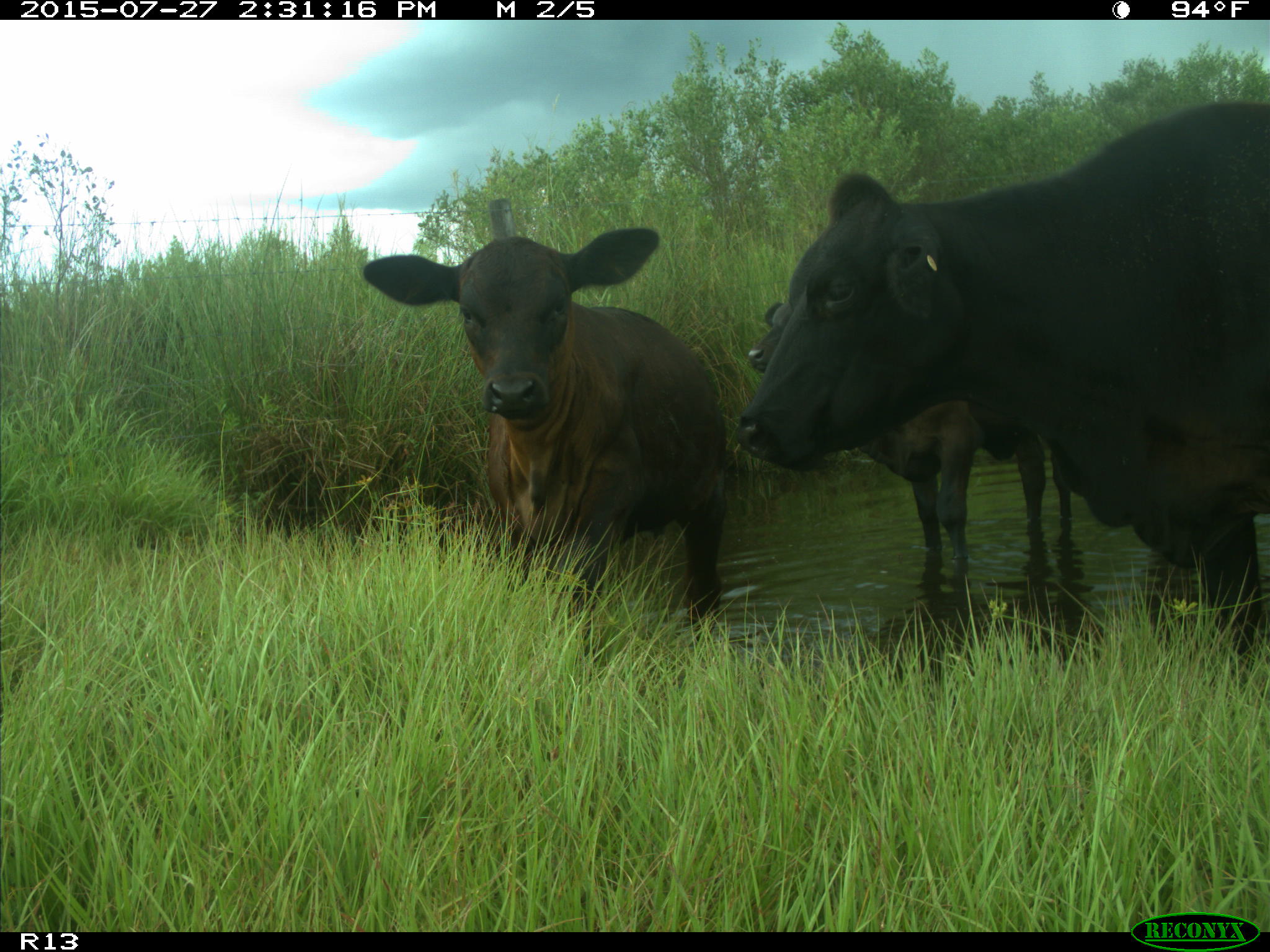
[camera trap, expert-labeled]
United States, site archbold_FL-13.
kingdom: Animalia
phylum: Chordata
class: Mammalia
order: Artiodactyla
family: Bovidae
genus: Bos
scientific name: Bos taurus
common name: domestic cow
Bos taurus (domestic cow).